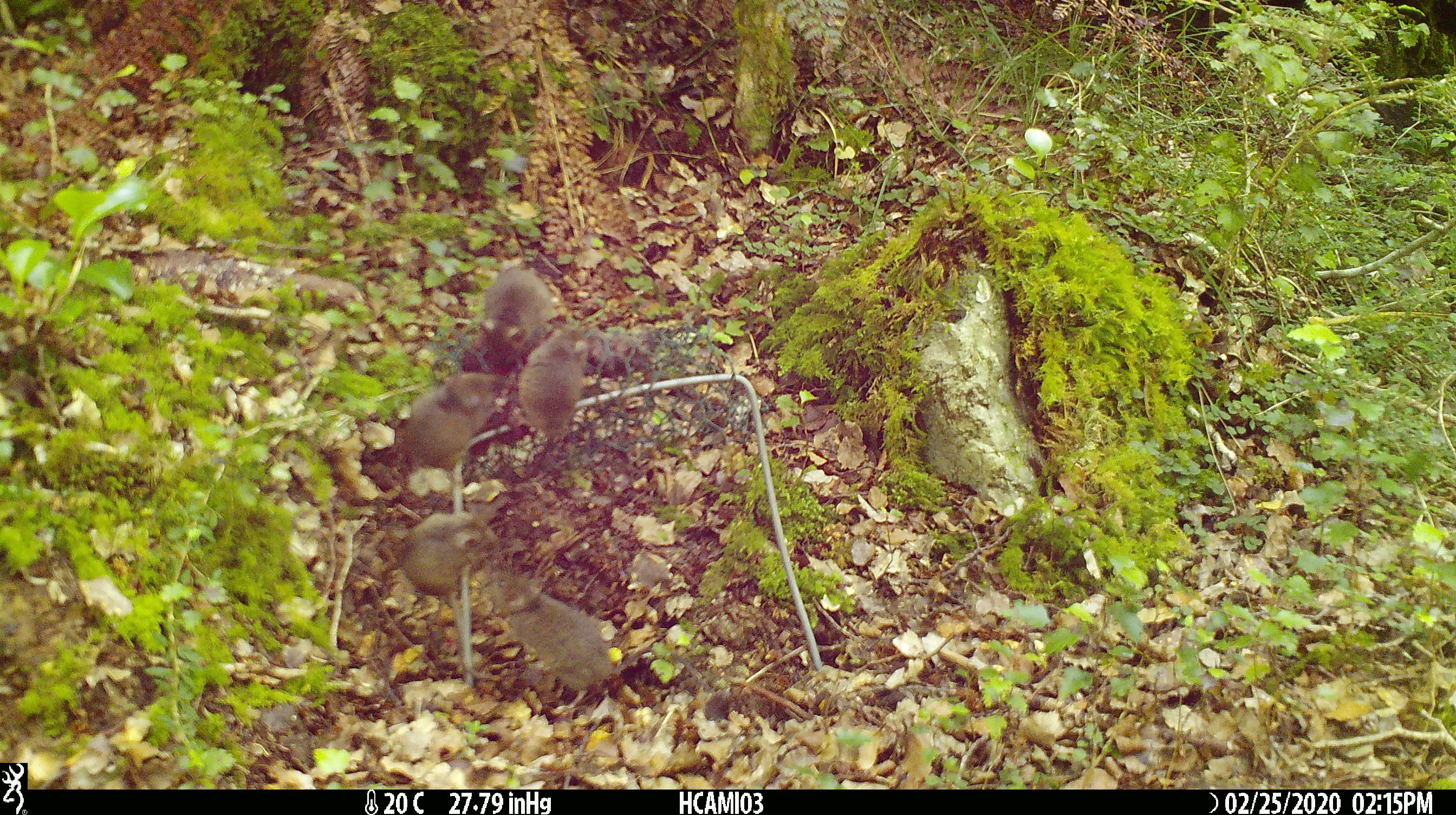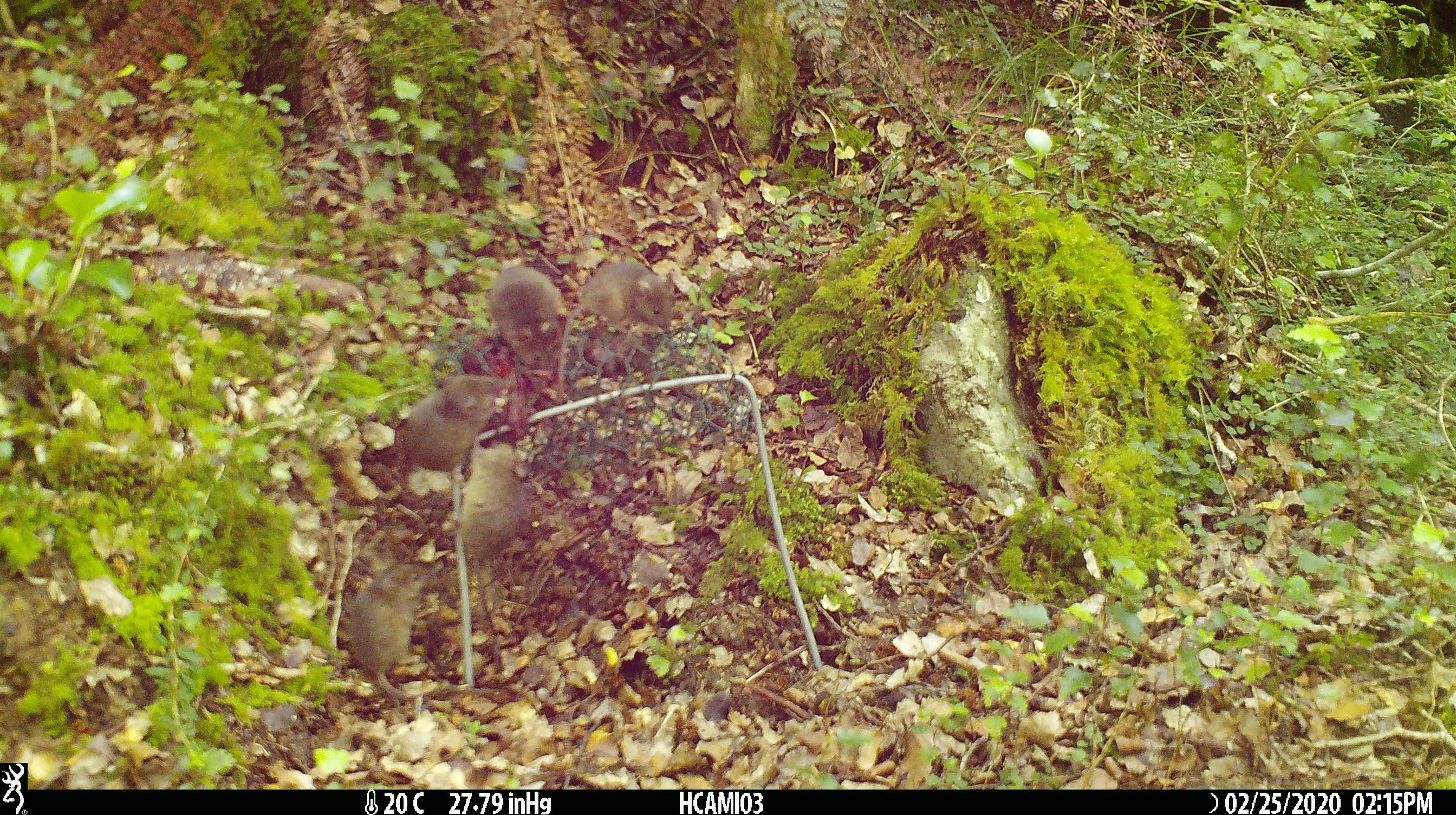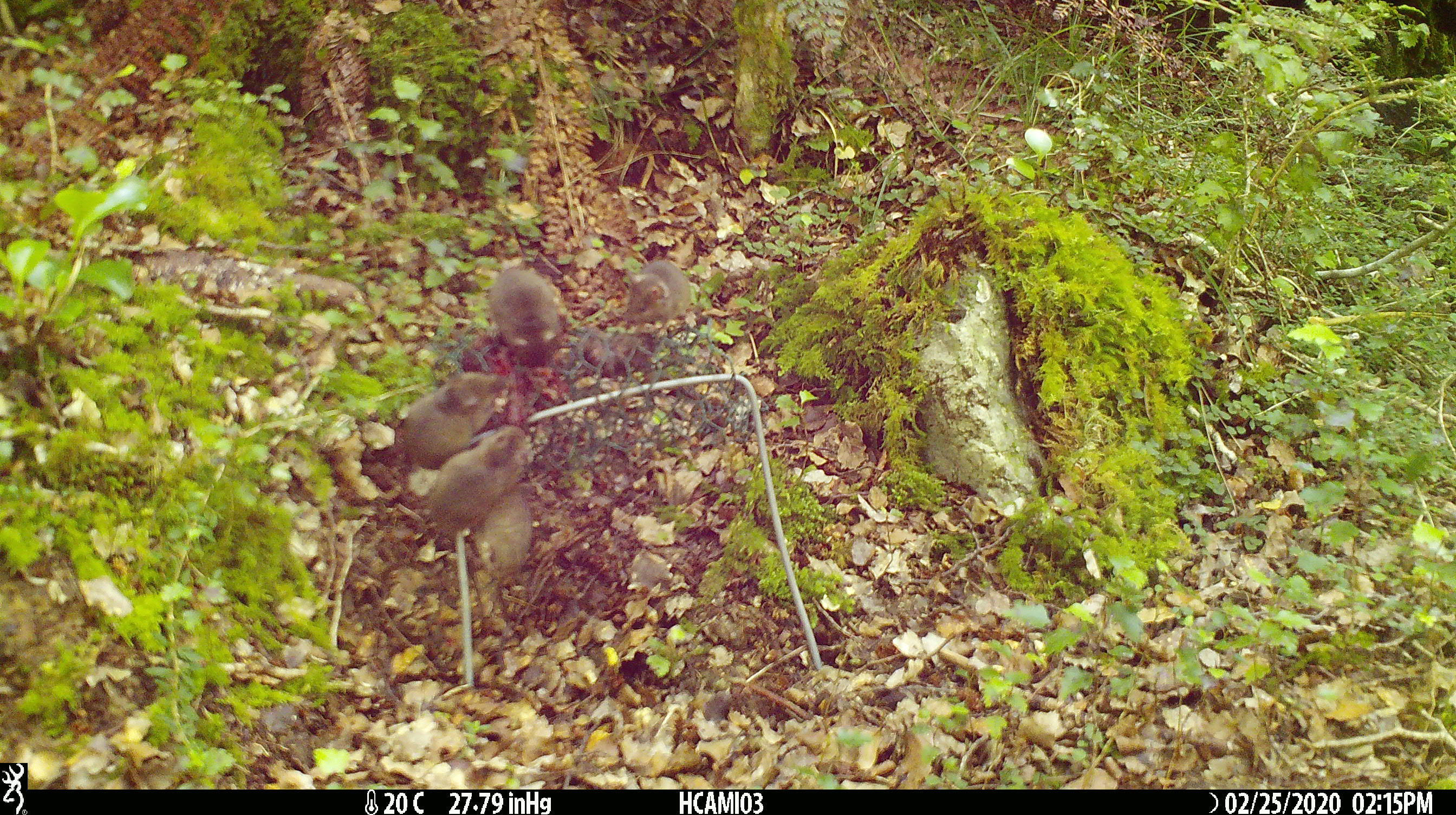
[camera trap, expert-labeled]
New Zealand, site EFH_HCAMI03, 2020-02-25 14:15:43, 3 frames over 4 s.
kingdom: Animalia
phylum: Chordata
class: Mammalia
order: Rodentia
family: Muridae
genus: Mus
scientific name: Mus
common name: mouse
Mouse (Mus).